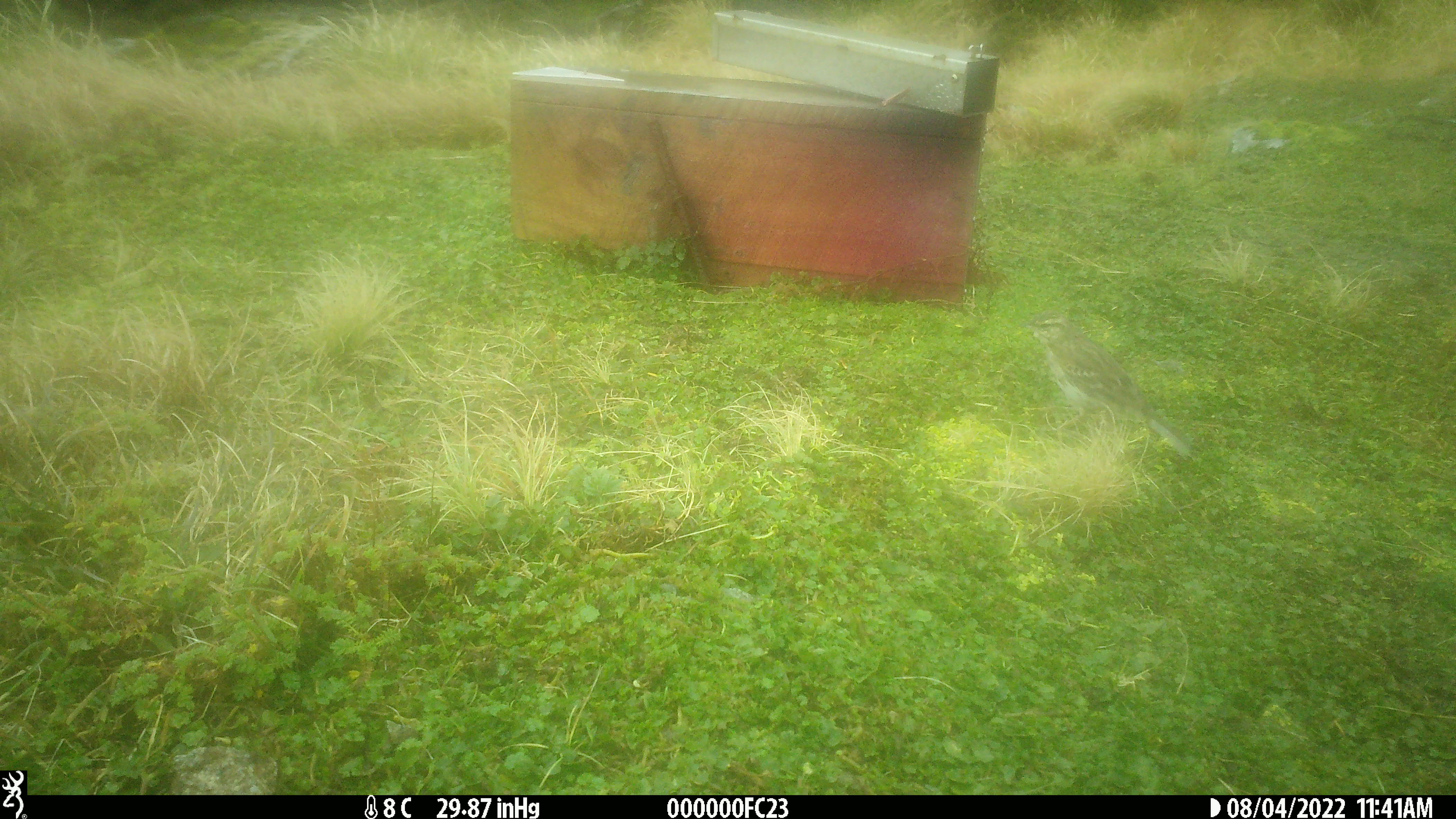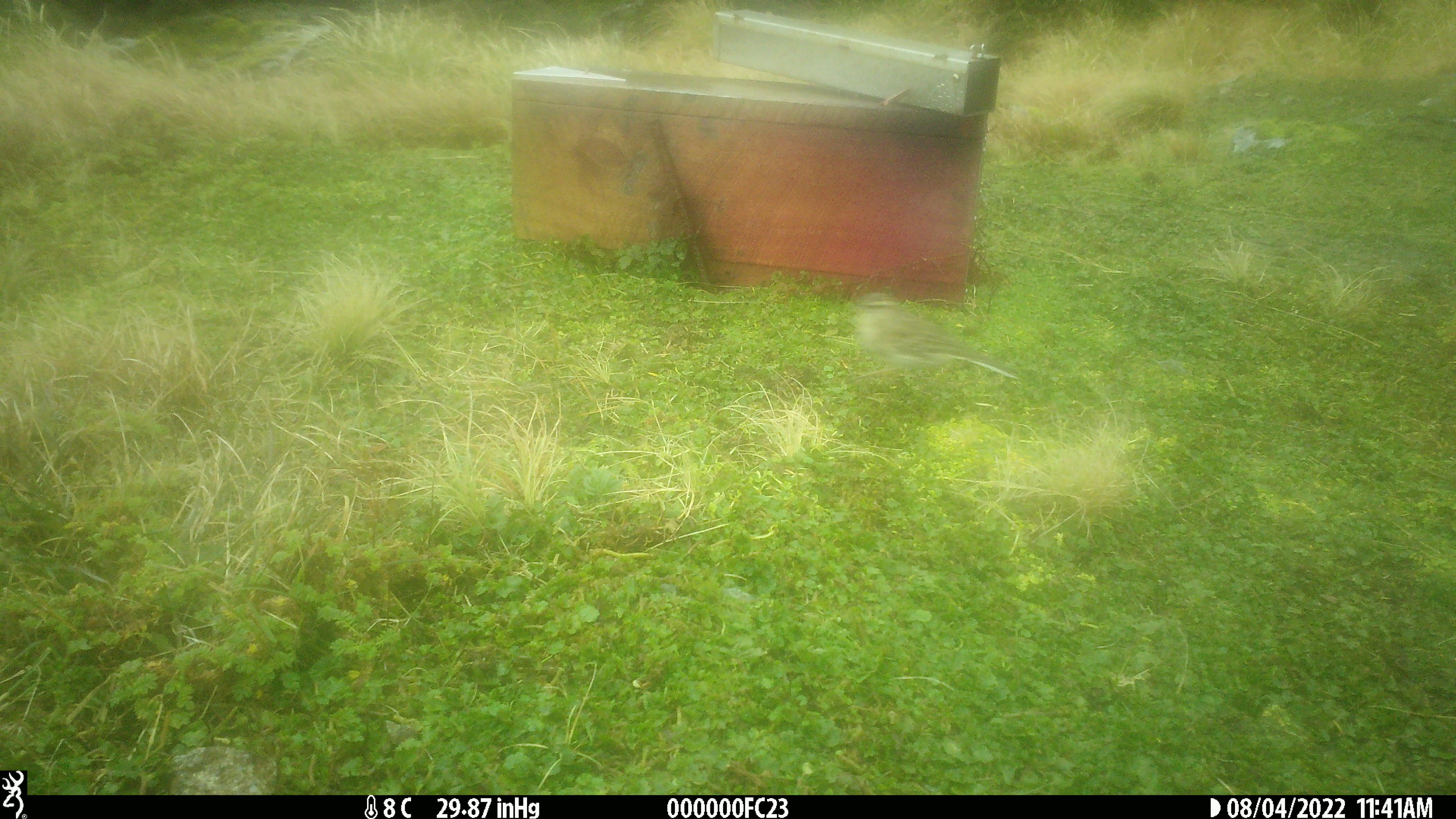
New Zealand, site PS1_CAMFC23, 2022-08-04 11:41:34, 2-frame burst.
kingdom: Animalia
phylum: Chordata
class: Mammalia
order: Rodentia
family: Muridae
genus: Mus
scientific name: Mus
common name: mouse